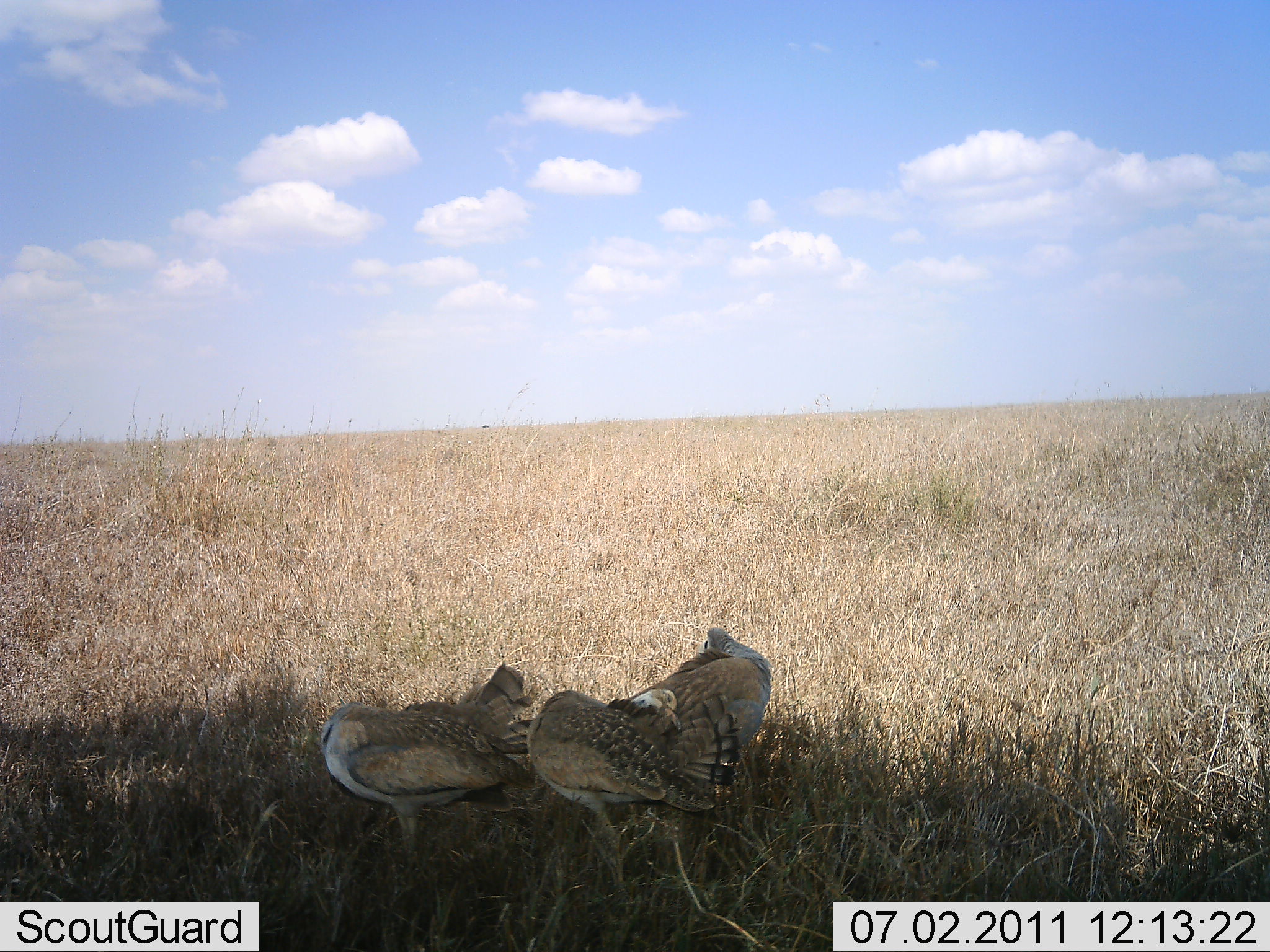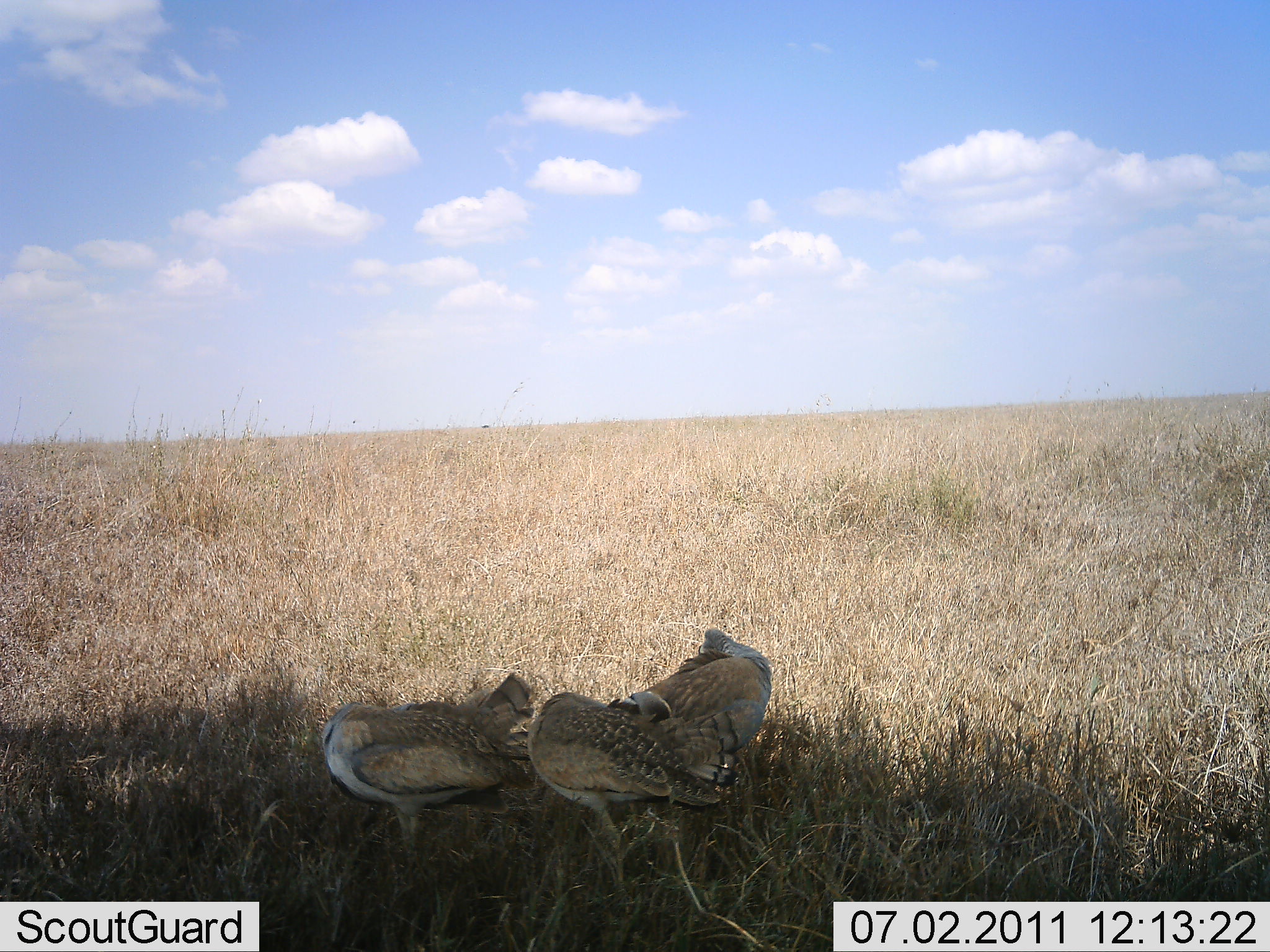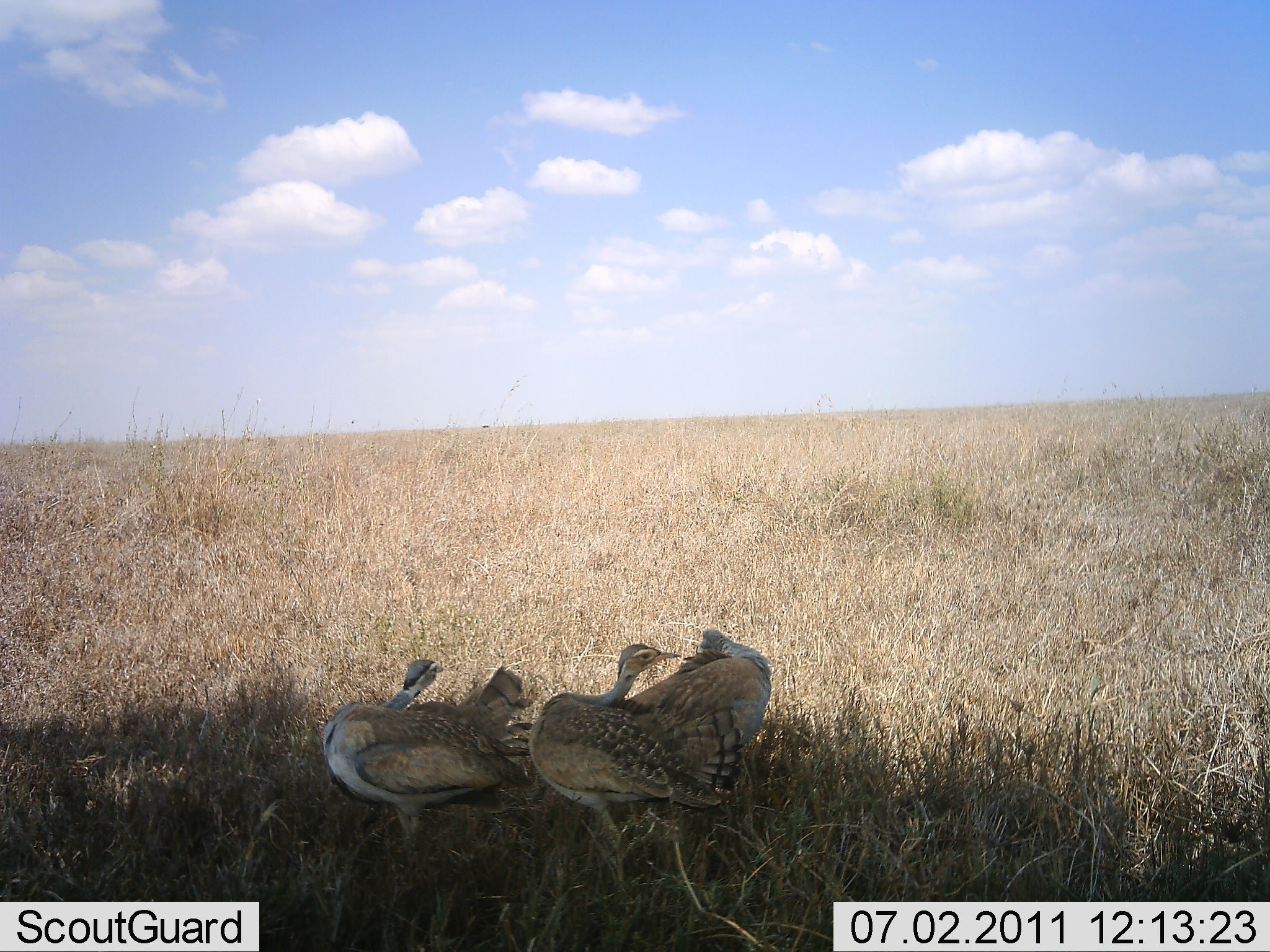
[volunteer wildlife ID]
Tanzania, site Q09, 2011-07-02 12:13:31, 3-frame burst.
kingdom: Animalia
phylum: Chordata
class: Aves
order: Otidiformes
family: Otididae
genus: Ardeotis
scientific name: Ardeotis kori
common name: kori bustard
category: koribustard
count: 3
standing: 64%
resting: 27%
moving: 9%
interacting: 0%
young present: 0%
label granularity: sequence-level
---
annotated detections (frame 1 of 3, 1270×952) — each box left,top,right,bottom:
animal: 319,661,538,866; 525,687,715,899; 616,626,774,825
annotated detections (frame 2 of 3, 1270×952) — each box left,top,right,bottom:
animal: 525,687,739,899; 322,669,538,876; 616,626,774,825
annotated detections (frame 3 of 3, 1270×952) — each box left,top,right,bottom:
animal: 525,643,739,899; 320,659,539,875; 616,627,774,826